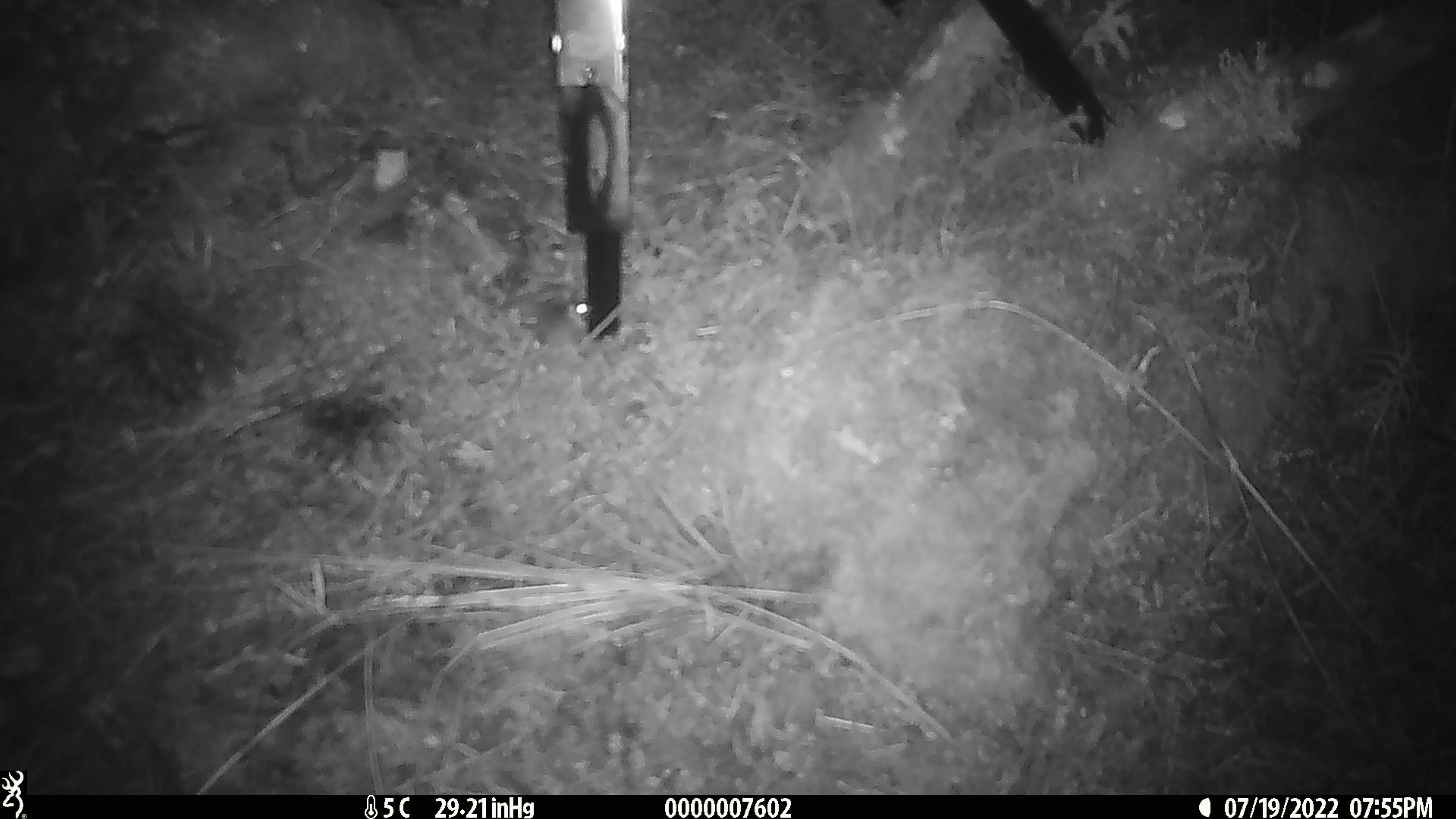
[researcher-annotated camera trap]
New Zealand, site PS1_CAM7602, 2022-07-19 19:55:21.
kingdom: Animalia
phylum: Chordata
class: Mammalia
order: Rodentia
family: Muridae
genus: Mus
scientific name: Mus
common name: mouse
Mouse (Mus).